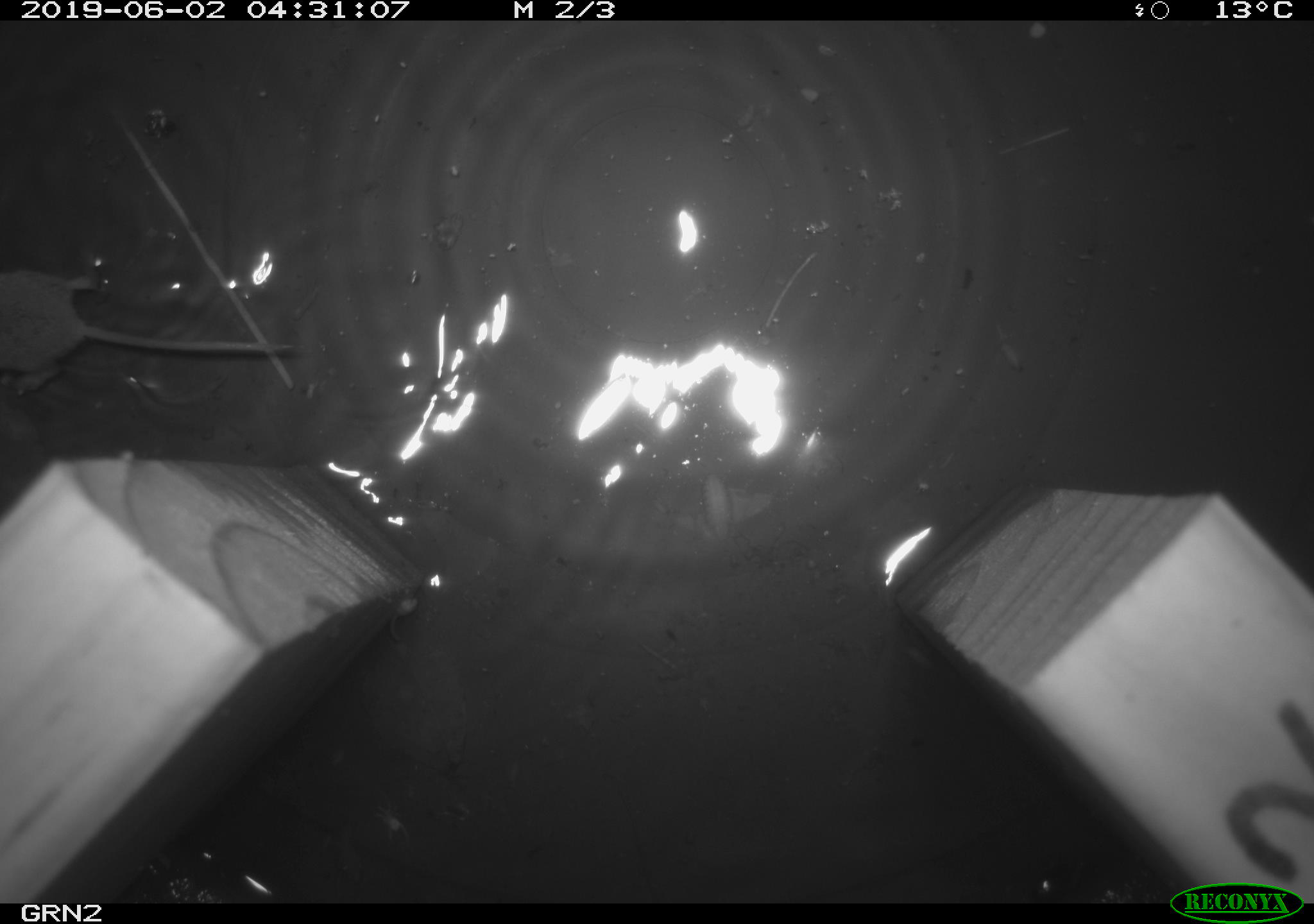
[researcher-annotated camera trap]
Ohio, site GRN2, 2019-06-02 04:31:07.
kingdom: Animalia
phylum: Chordata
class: Mammalia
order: Eulipotyphla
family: Soricidae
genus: Sorex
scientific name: Sorex cinereus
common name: masked shrew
Masked shrew (Sorex cinereus).